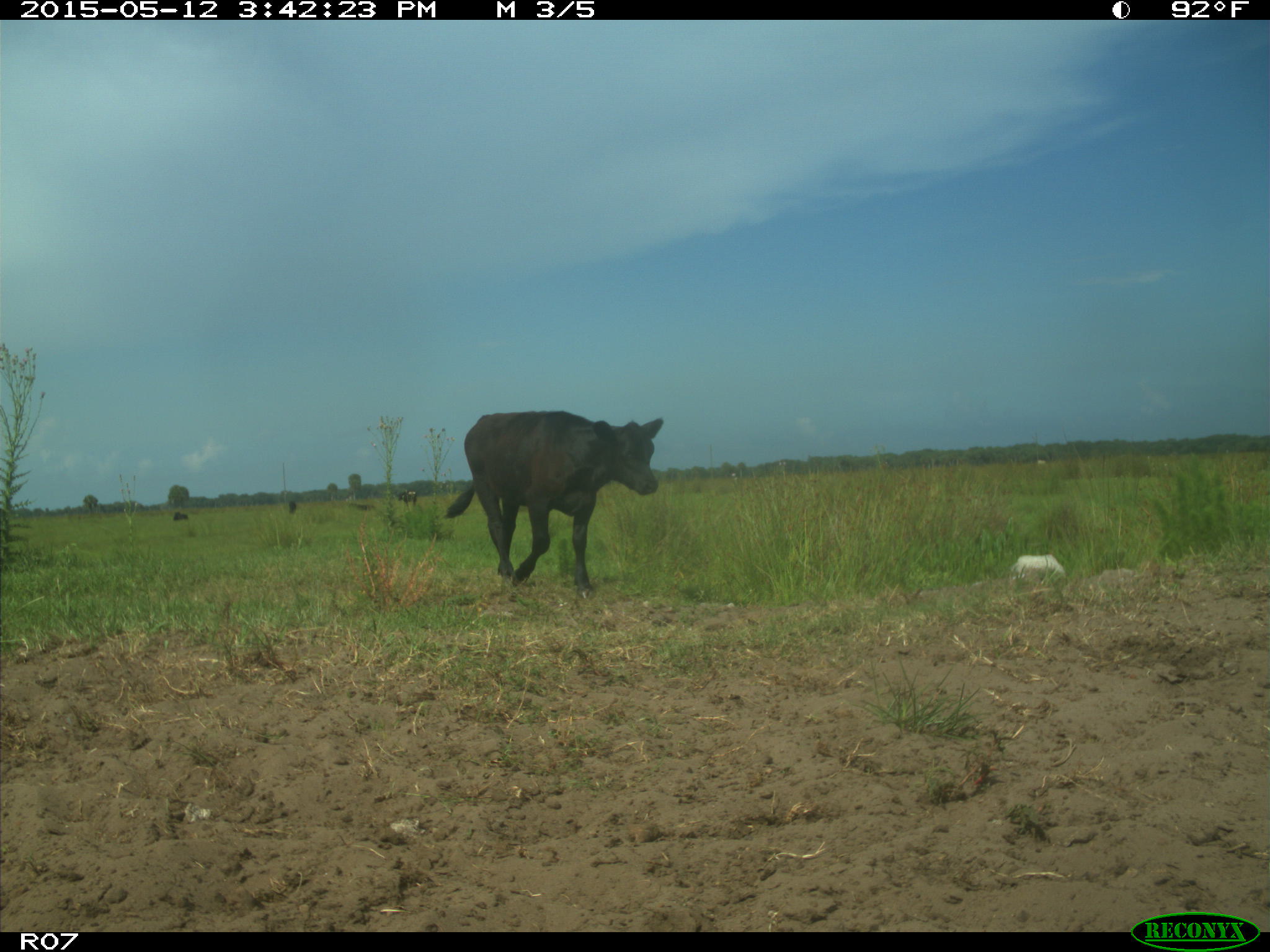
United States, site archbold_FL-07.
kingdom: Animalia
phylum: Chordata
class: Mammalia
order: Artiodactyla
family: Bovidae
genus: Bos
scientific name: Bos taurus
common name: domestic cow